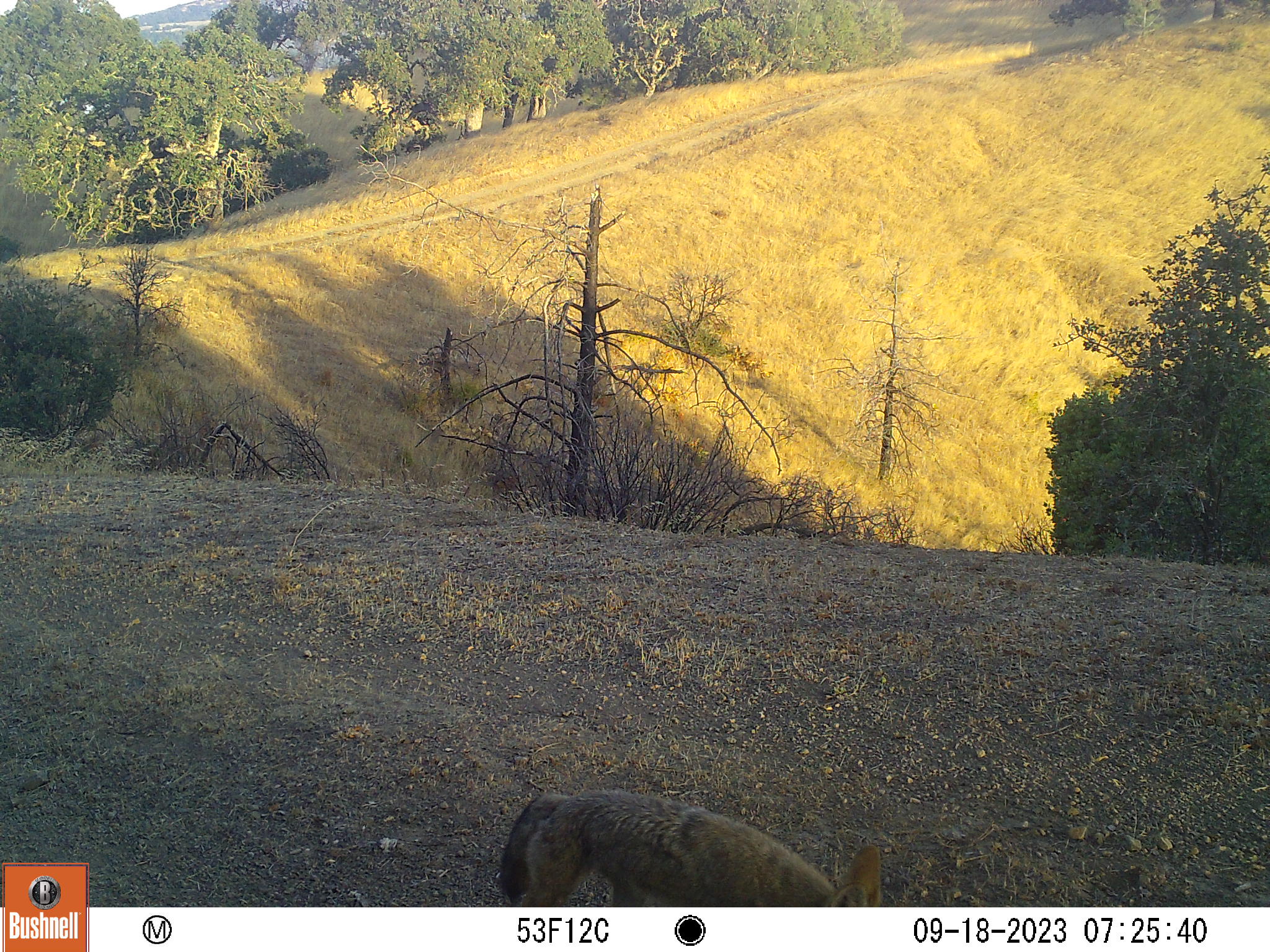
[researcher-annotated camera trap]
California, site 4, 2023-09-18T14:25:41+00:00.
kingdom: Animalia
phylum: Chordata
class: Mammalia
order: Carnivora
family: Canidae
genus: Canis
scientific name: Canis latrans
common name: coyote